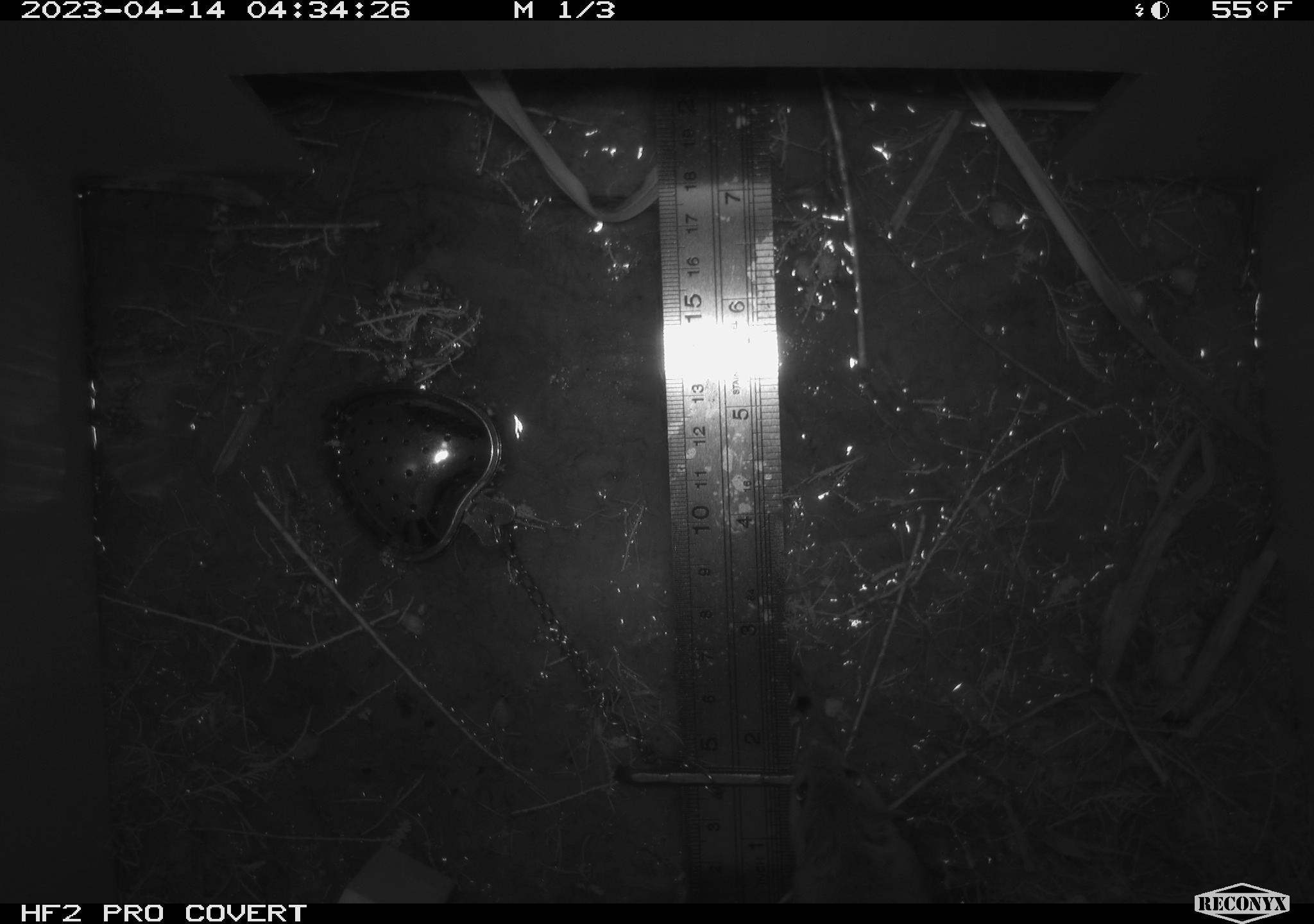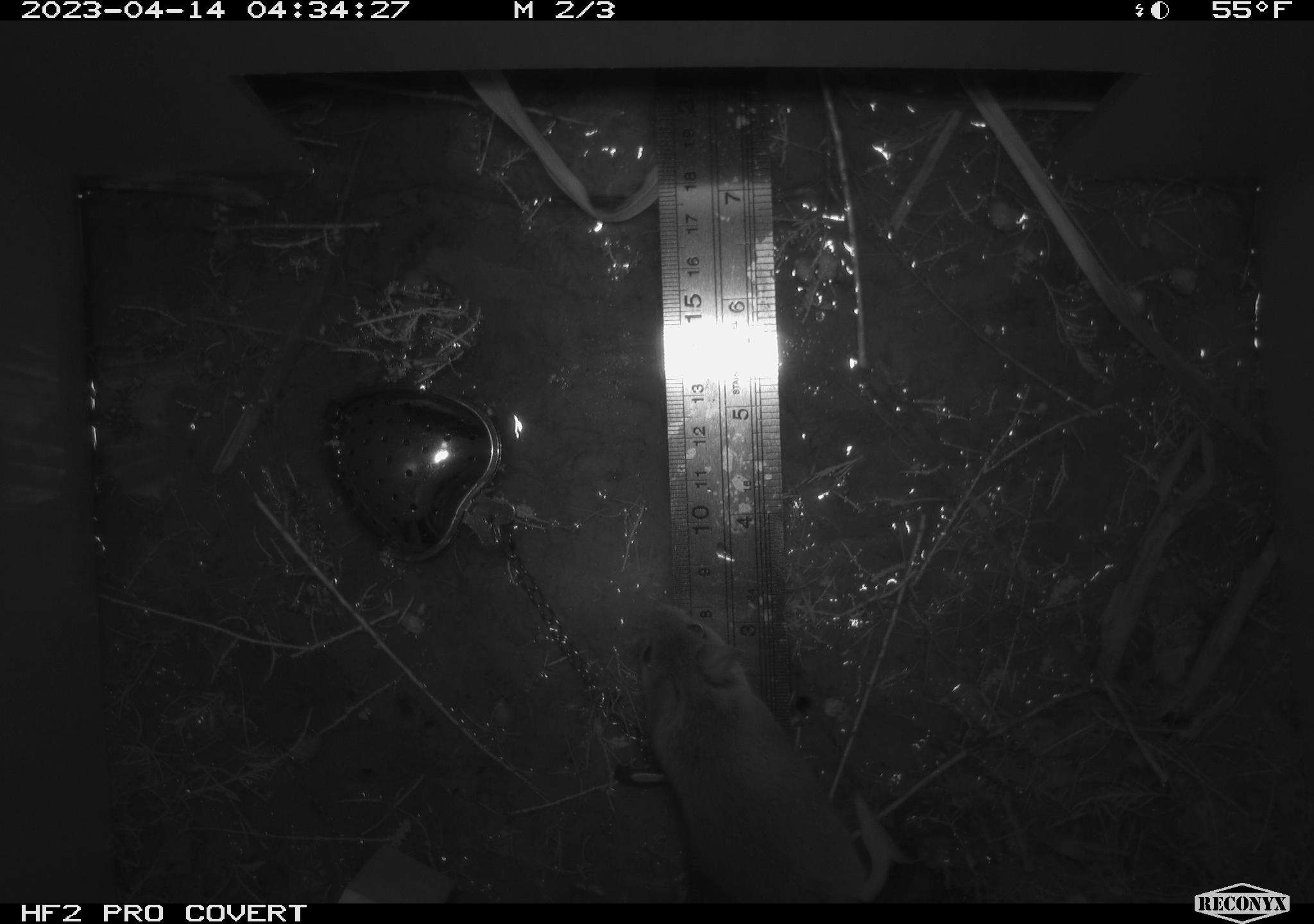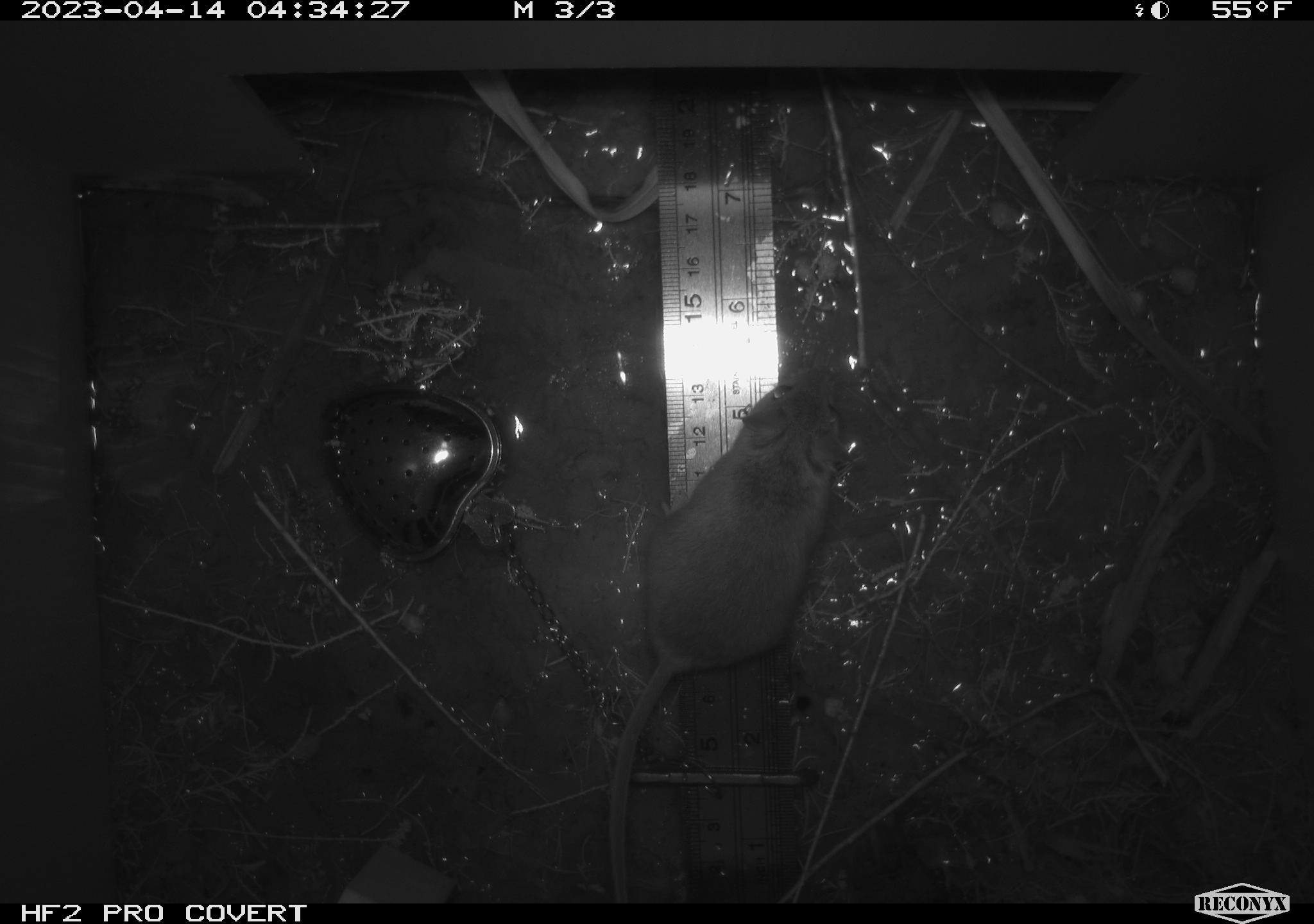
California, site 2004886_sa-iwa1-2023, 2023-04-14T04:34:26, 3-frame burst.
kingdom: Animalia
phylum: Chordata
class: Mammalia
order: Rodentia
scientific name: Rodentia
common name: mouse species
Mouse species (Rodentia).